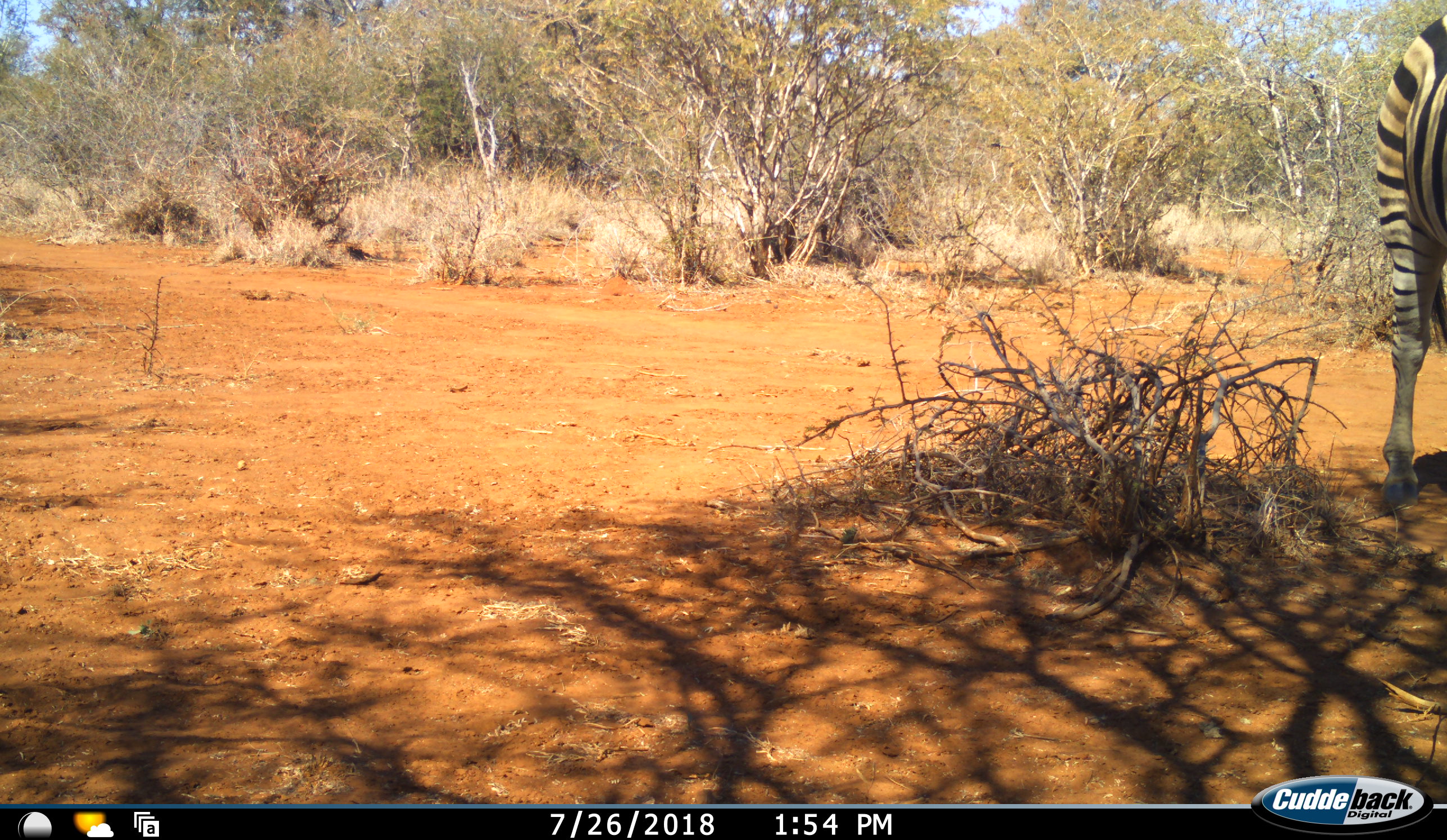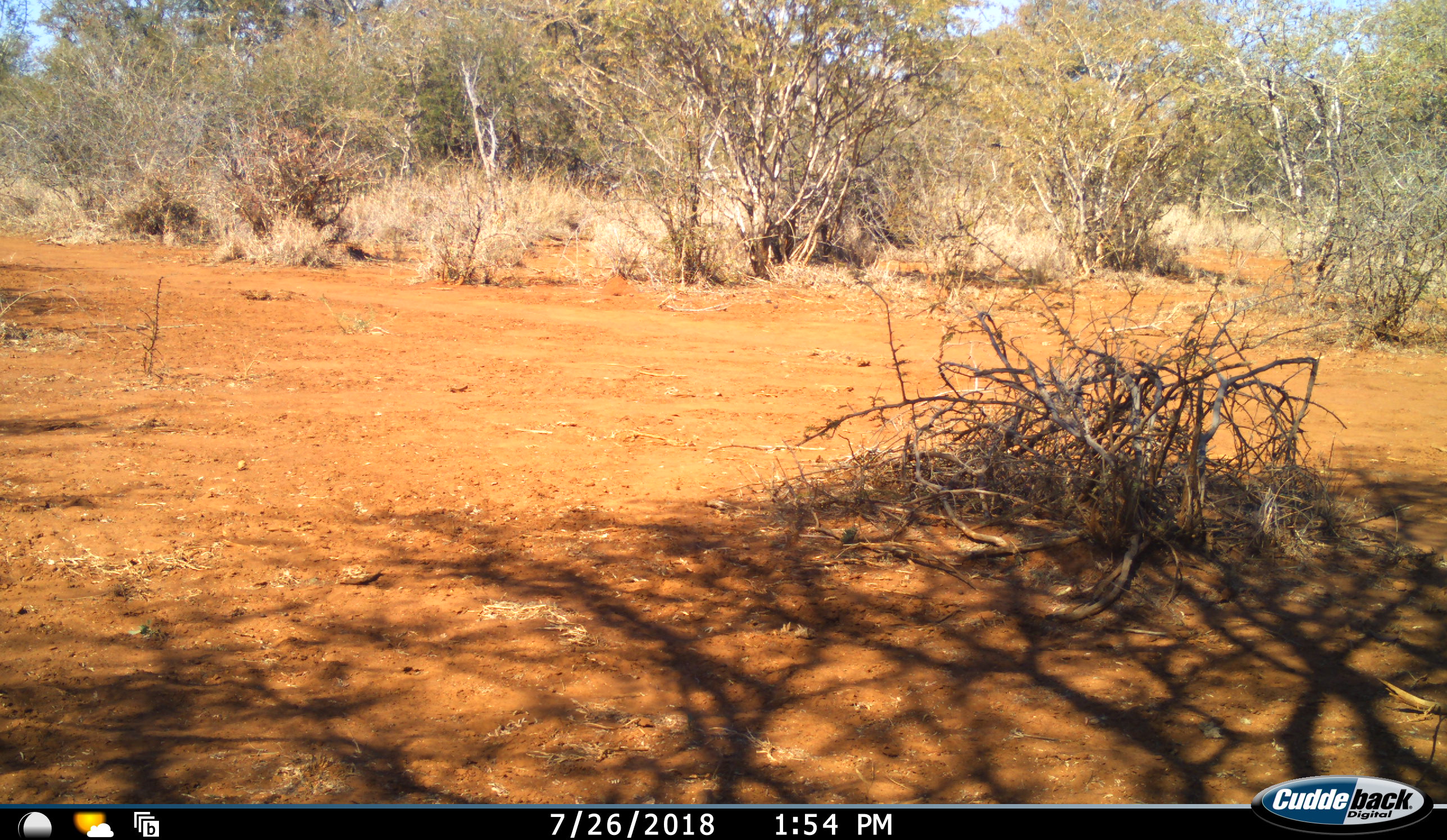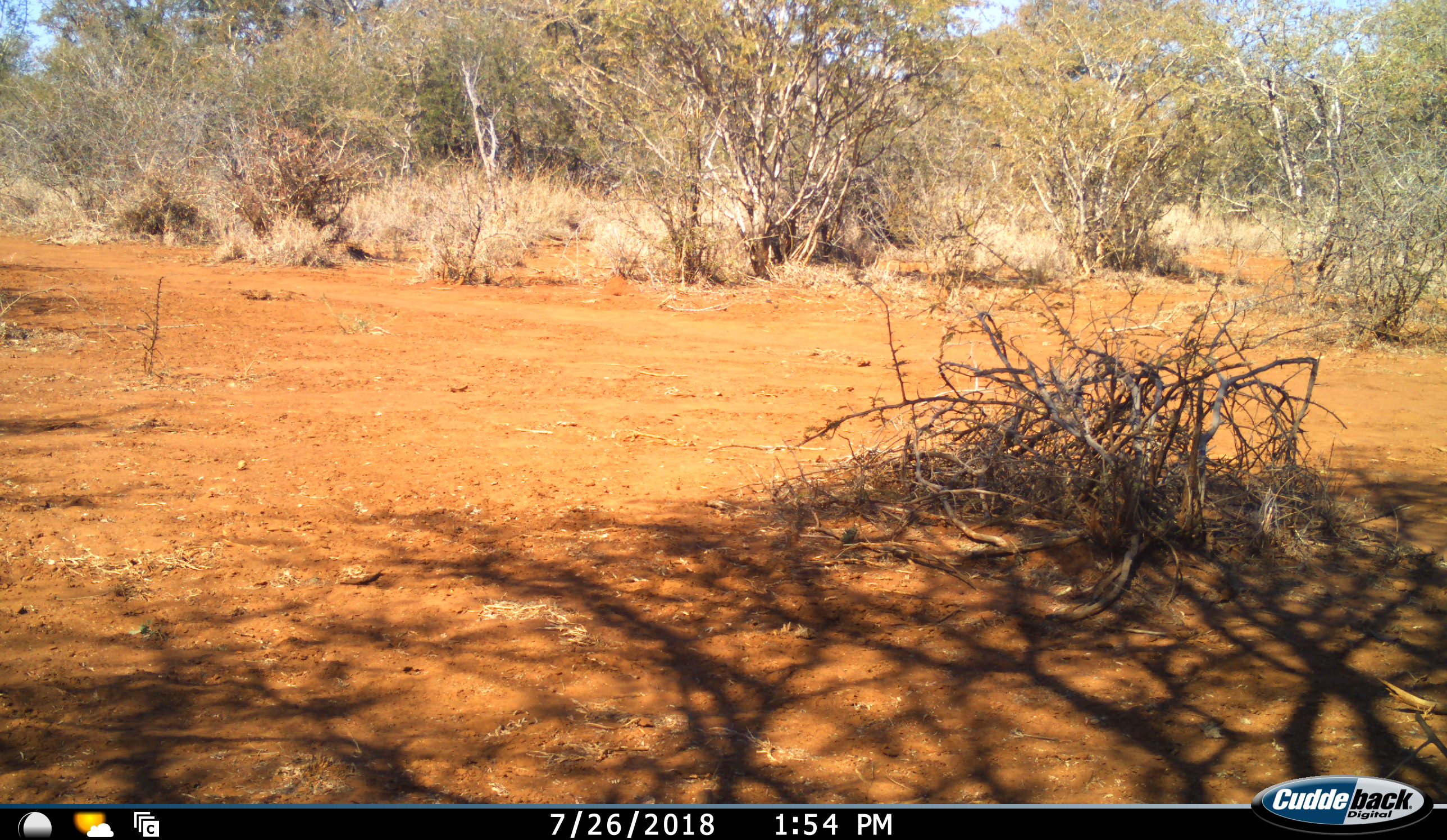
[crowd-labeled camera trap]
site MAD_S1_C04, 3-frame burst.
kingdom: Animalia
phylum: Chordata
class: Mammalia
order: Perissodactyla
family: Equidae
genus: Equus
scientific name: Equus quagga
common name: plains zebra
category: zebraplains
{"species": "zebraplains (plains zebra) (Equus quagga)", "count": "1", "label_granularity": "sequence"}